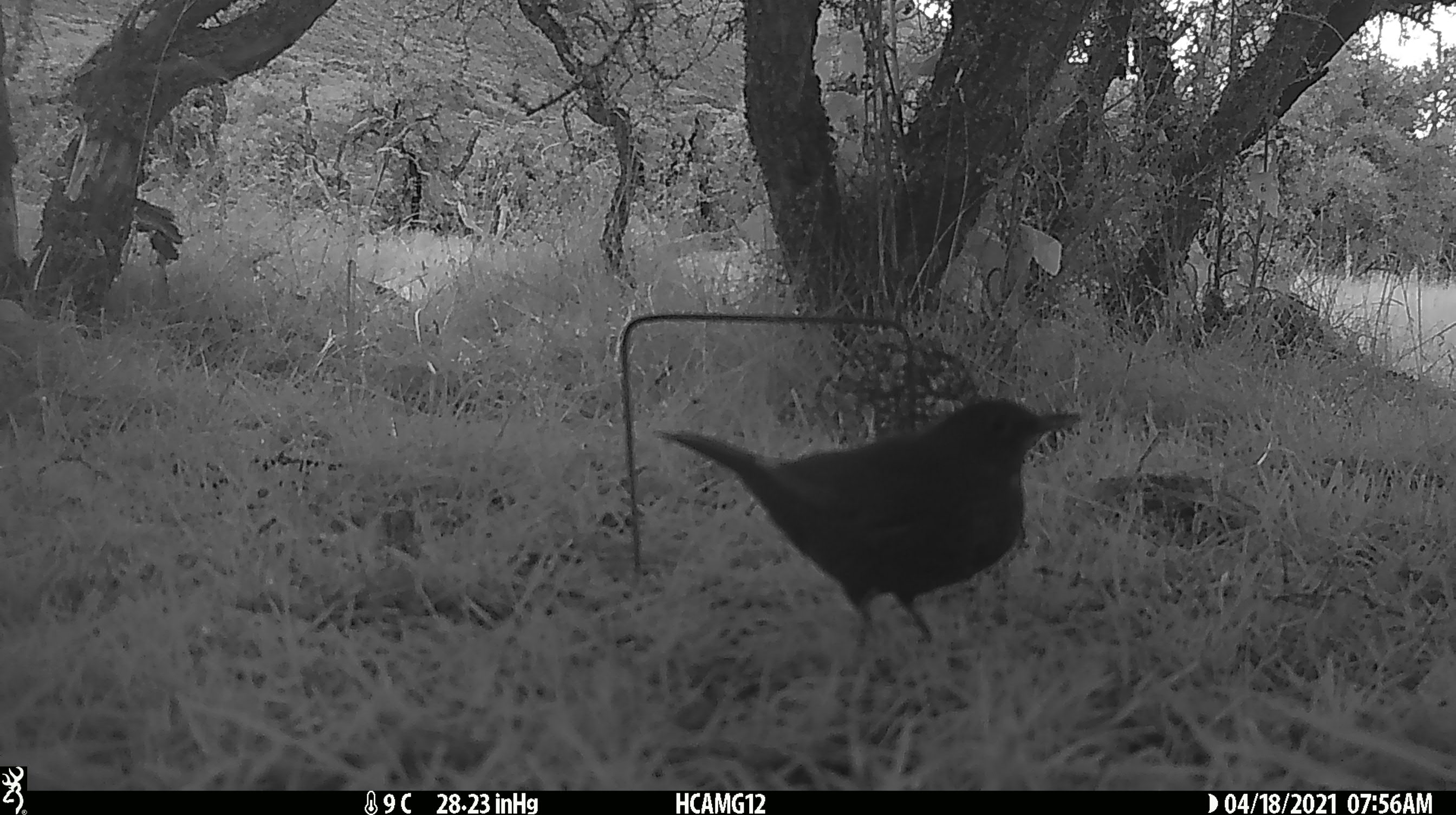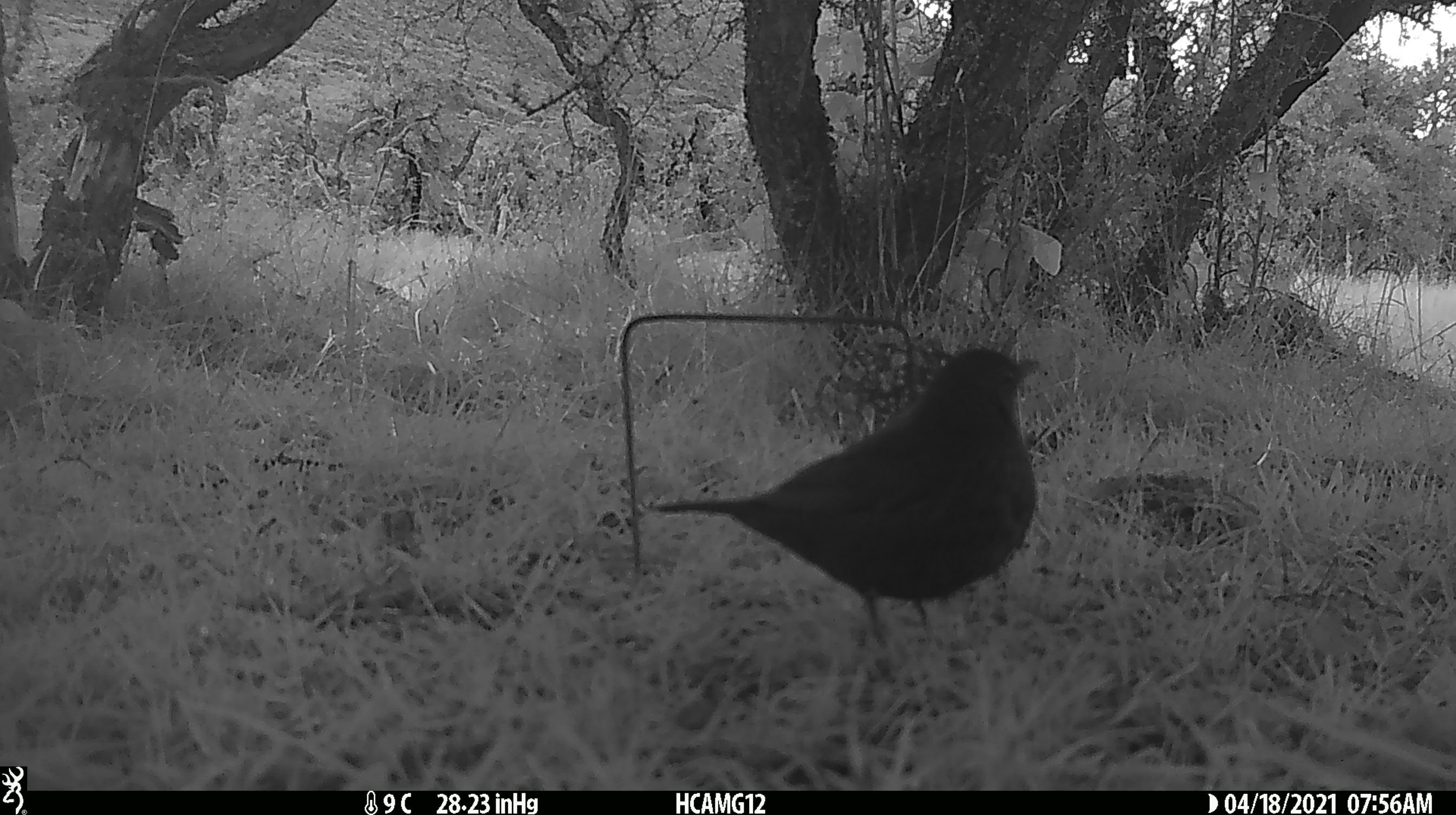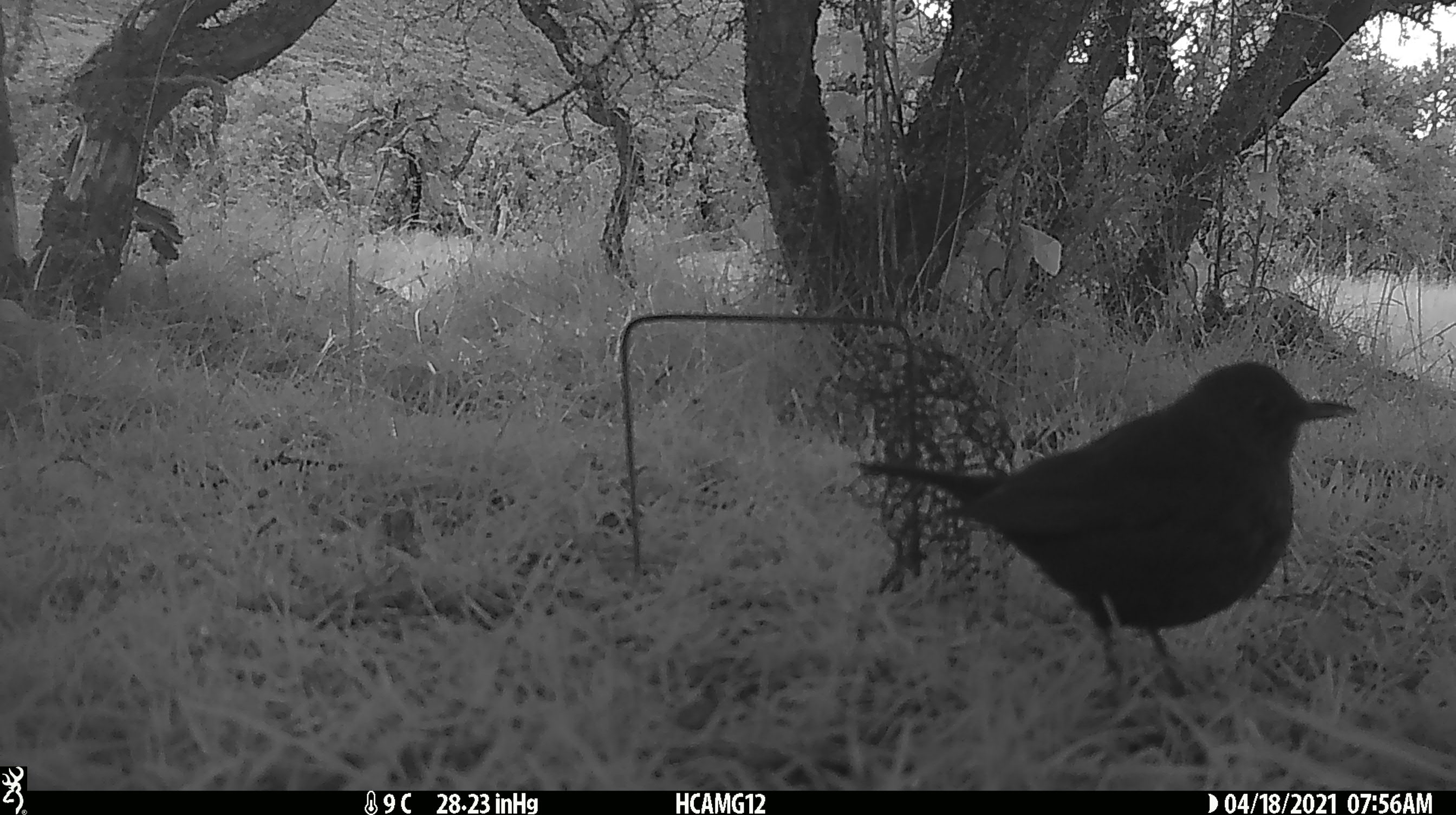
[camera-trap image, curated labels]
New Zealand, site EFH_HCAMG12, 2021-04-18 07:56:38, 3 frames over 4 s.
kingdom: Animalia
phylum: Chordata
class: Aves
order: Passeriformes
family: Turdidae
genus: Turdus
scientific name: Turdus merula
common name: eurasian blackbird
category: blackbird